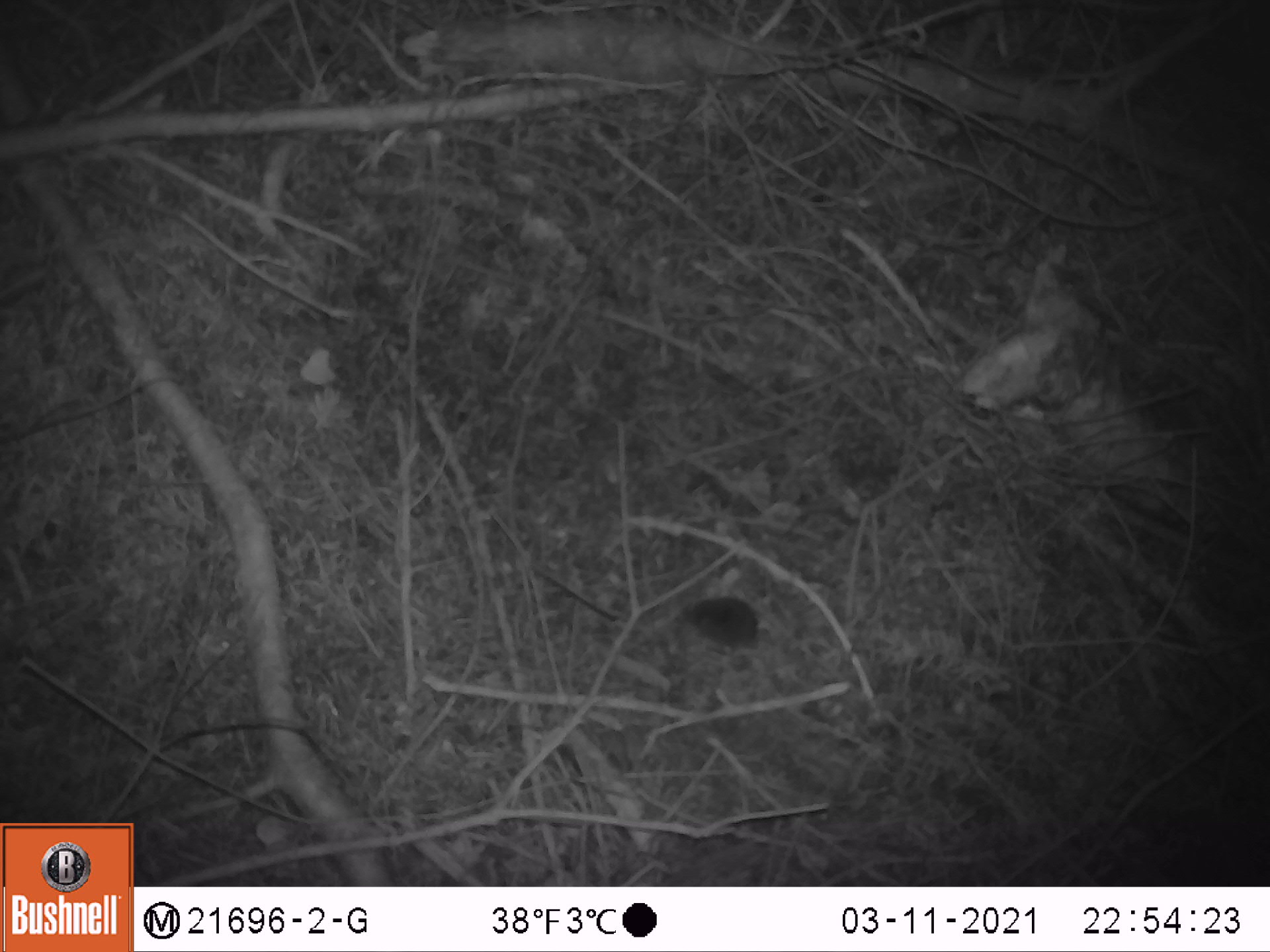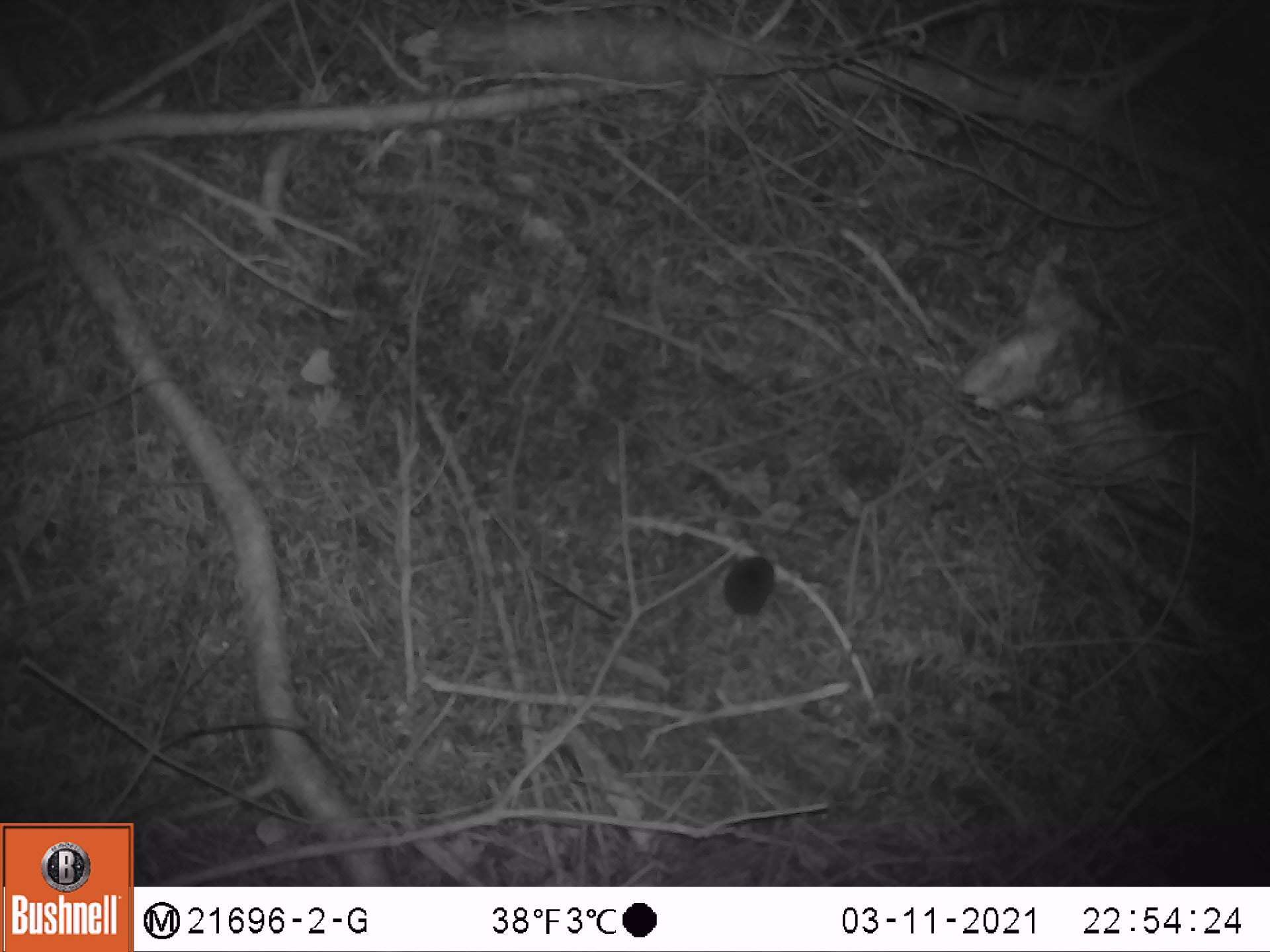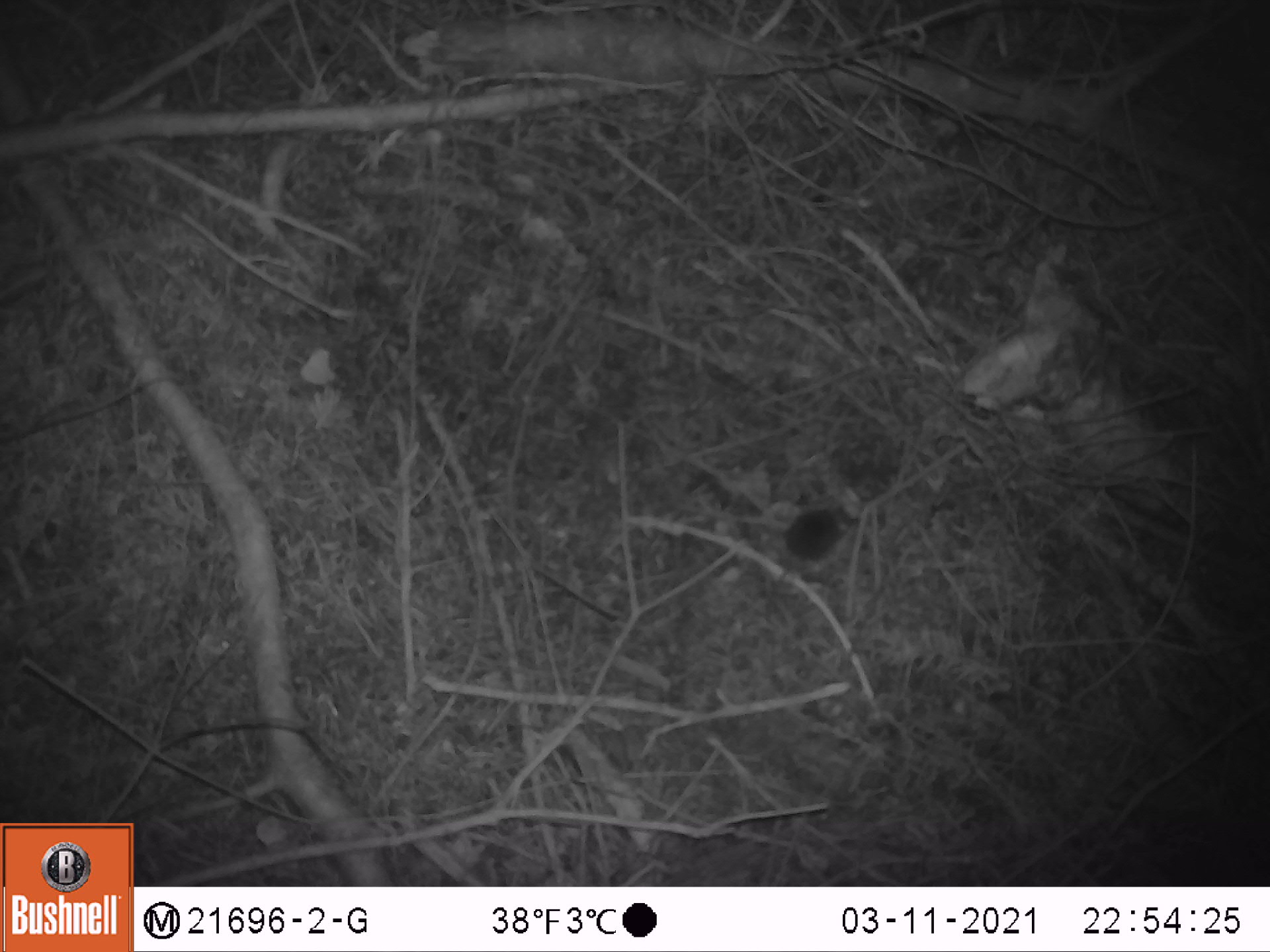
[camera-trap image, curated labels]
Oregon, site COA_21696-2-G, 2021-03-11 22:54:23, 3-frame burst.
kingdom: Animalia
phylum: Chordata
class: Mammalia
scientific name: Mammalia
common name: small mammal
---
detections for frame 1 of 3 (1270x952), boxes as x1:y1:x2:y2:
small mammal: 655:549:848:706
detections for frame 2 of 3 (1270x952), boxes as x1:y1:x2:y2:
small mammal: 675:488:833:657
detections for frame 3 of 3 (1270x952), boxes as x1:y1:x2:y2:
small mammal: 724:481:891:625